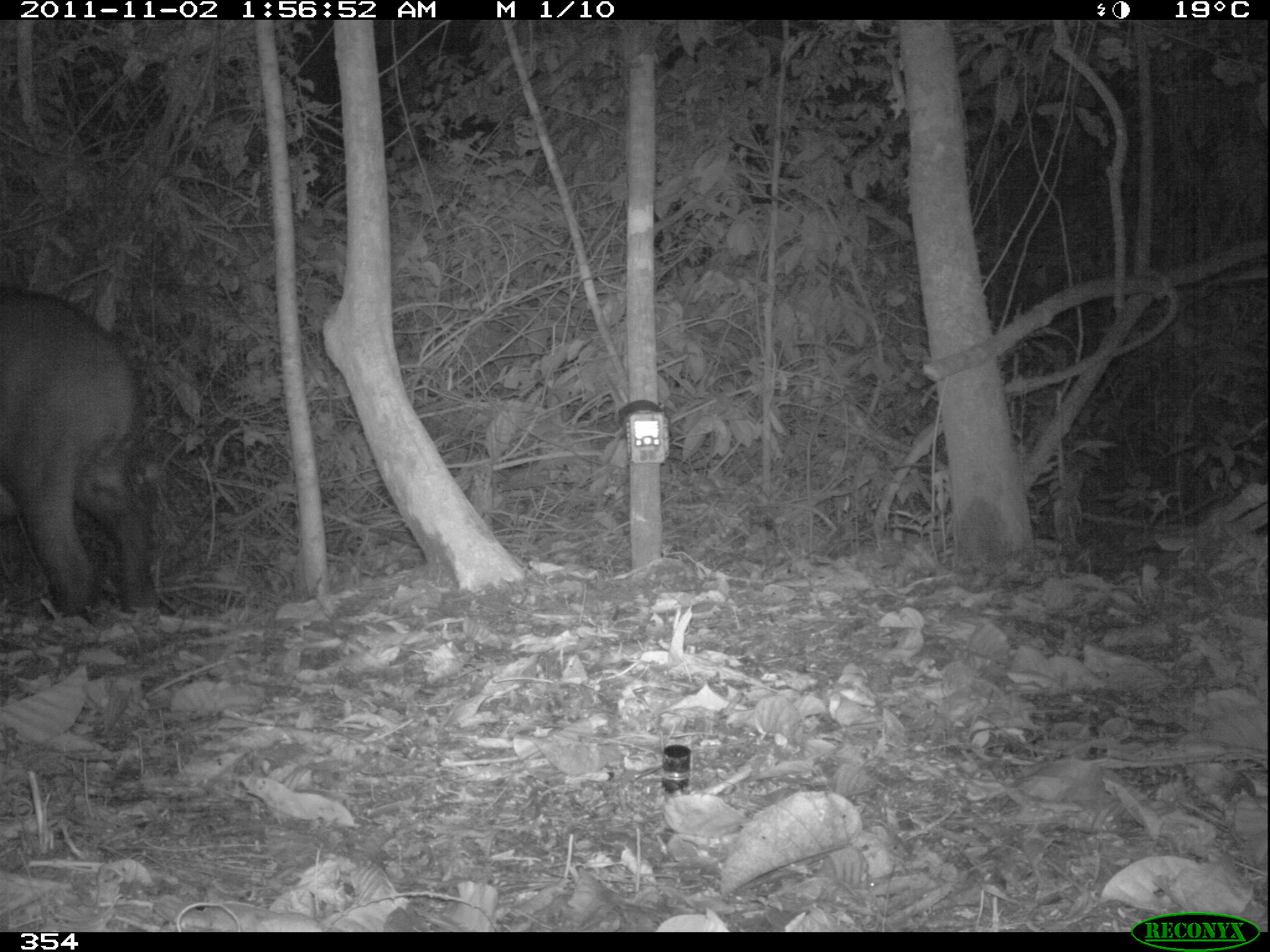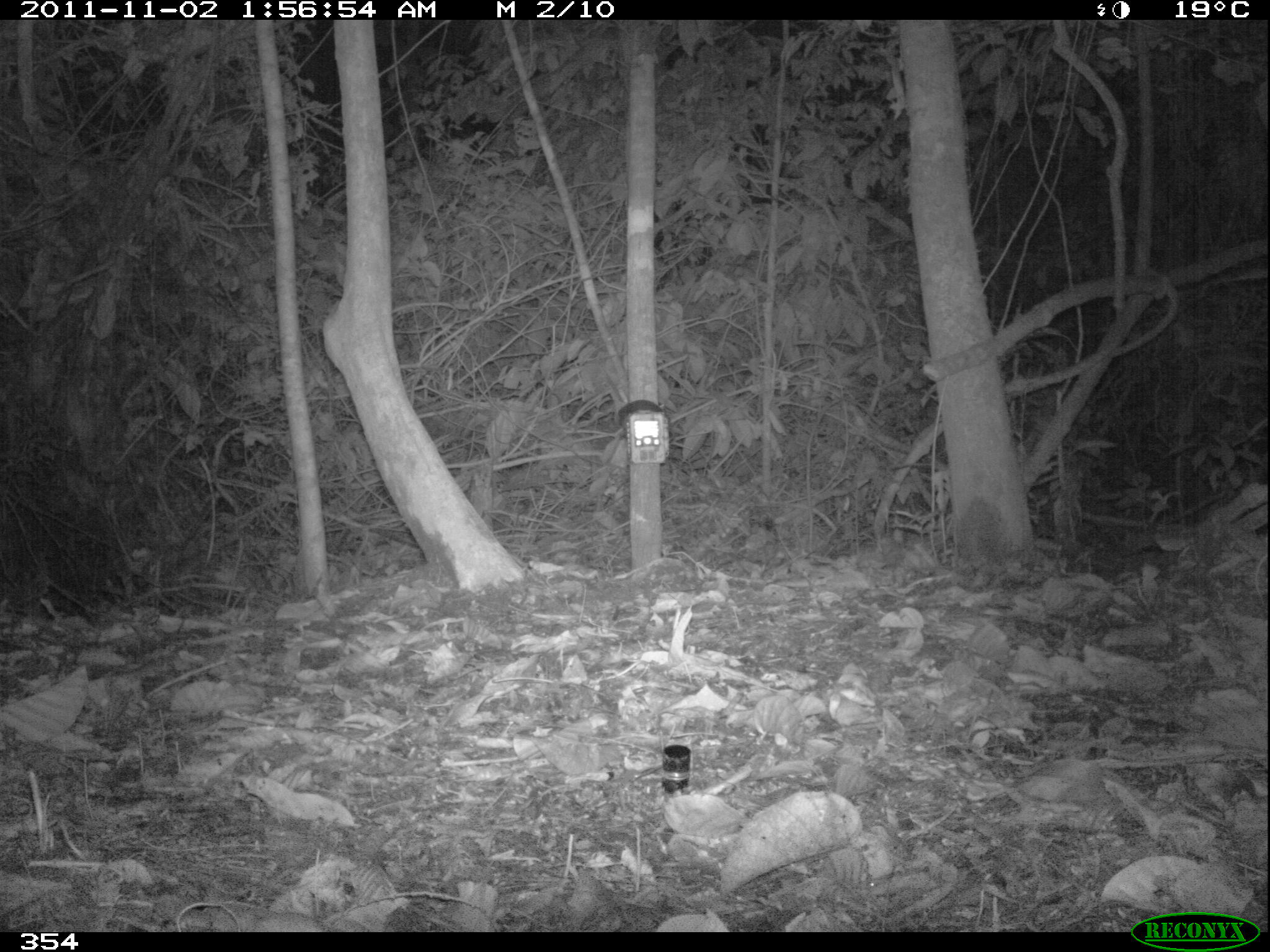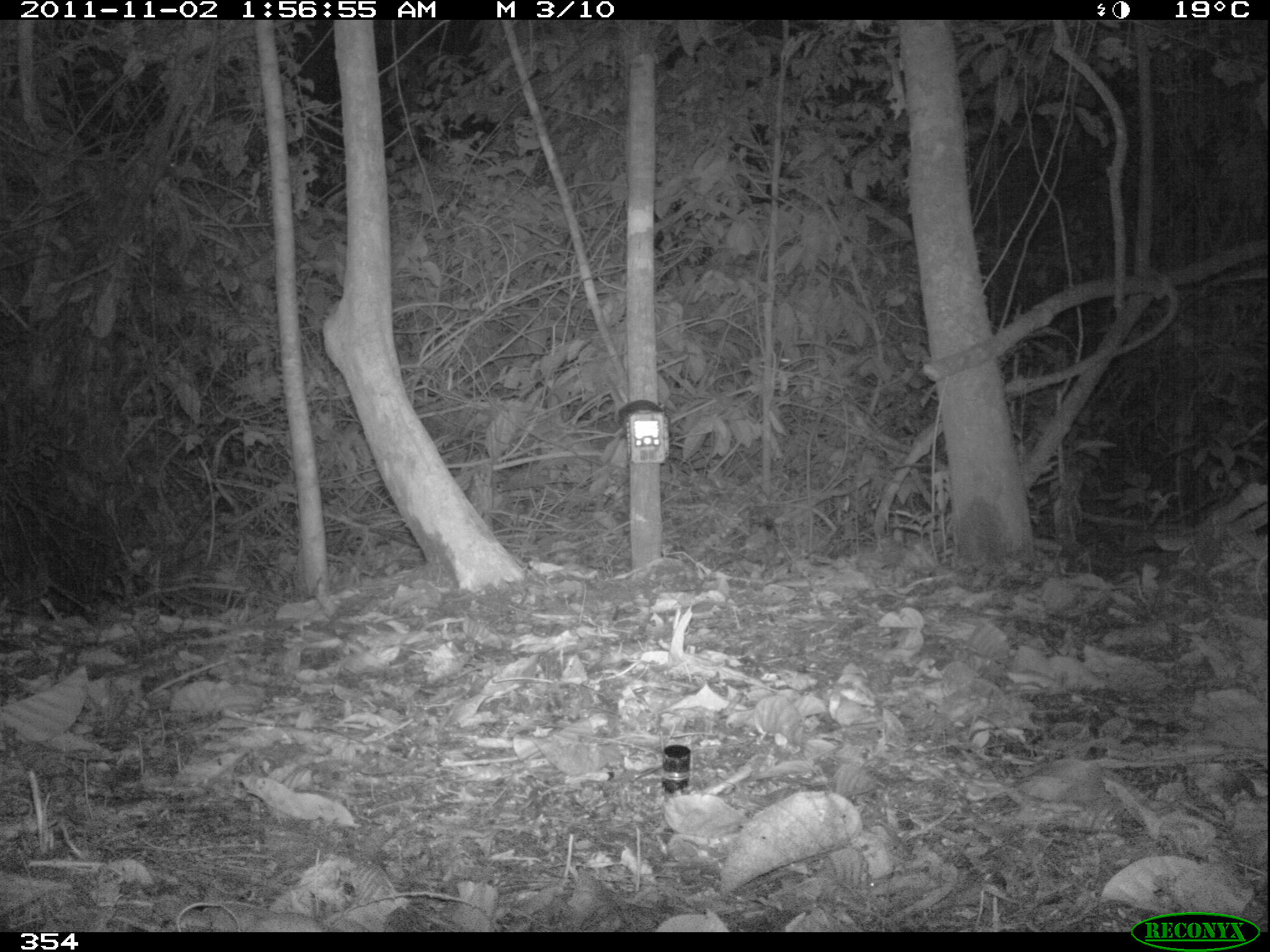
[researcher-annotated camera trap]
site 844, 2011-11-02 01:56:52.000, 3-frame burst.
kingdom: Animalia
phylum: Chordata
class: Mammalia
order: Perissodactyla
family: Tapiridae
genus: Tapirus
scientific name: Tapirus terrestris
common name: south american tapir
Tapirus terrestris (south american tapir).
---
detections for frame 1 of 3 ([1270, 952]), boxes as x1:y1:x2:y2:
tapirus terrestris: 0:286:151:619